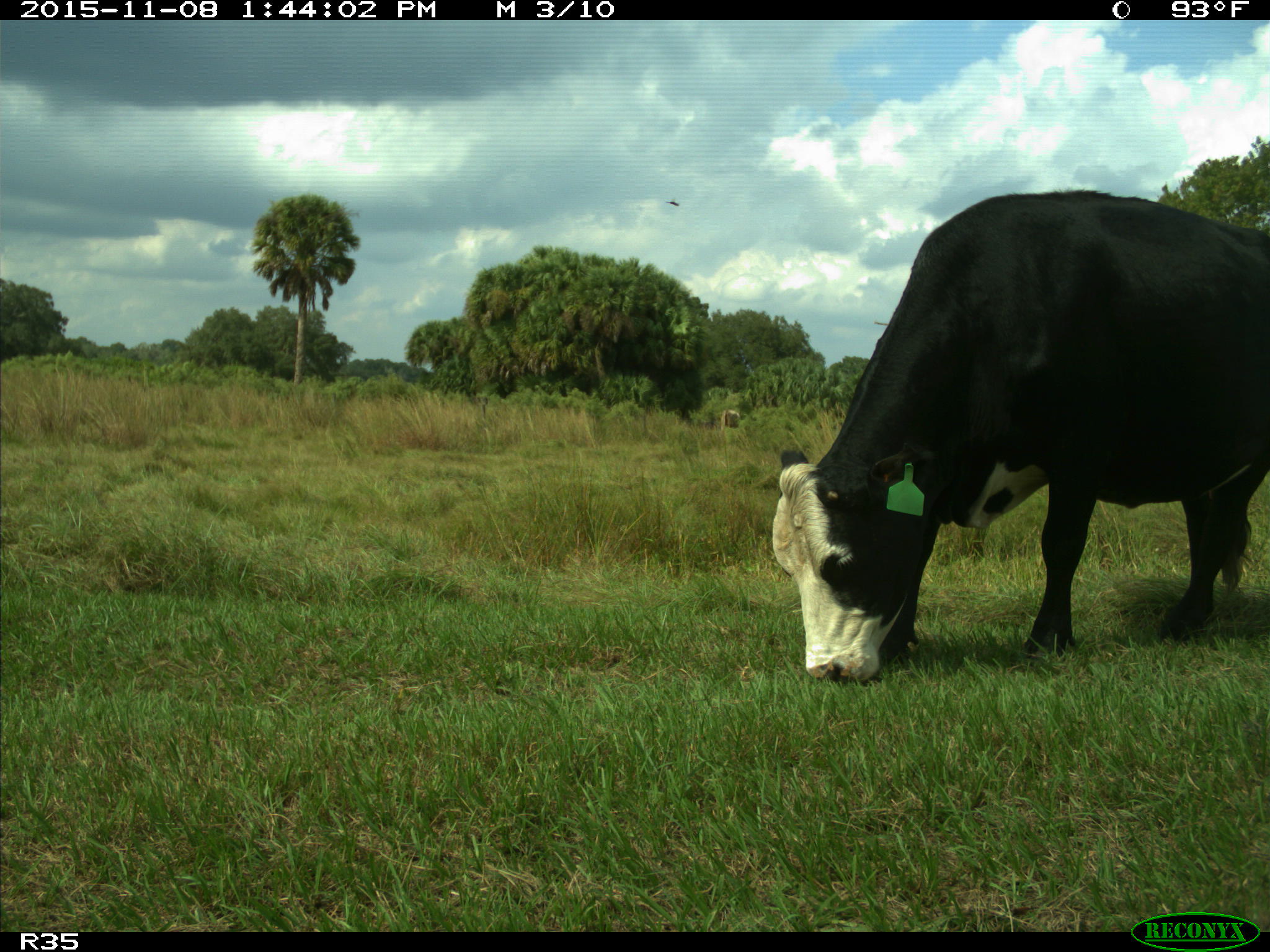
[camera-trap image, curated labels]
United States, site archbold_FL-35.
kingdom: Animalia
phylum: Chordata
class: Mammalia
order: Artiodactyla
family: Bovidae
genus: Bos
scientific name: Bos taurus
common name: domestic cow